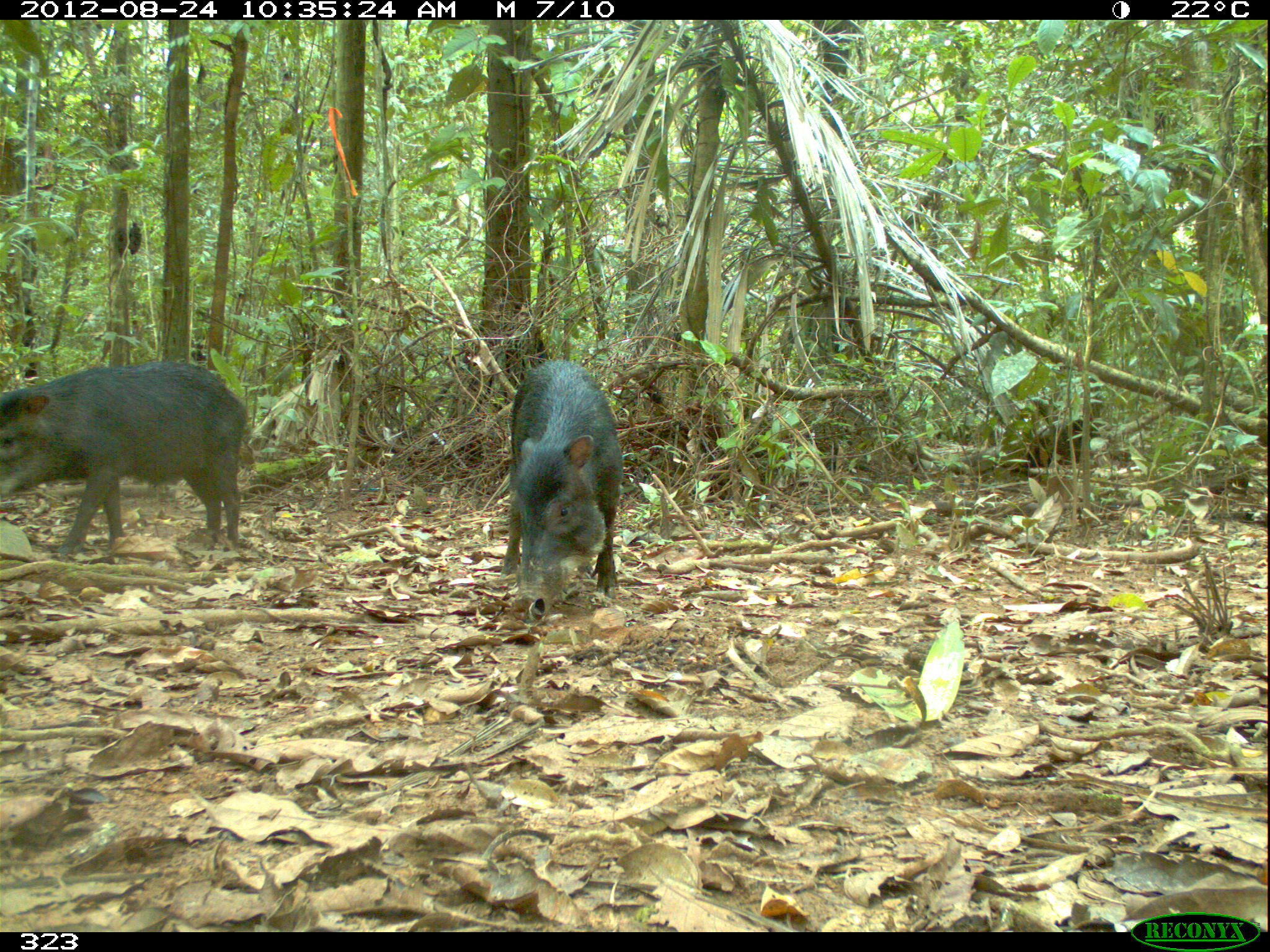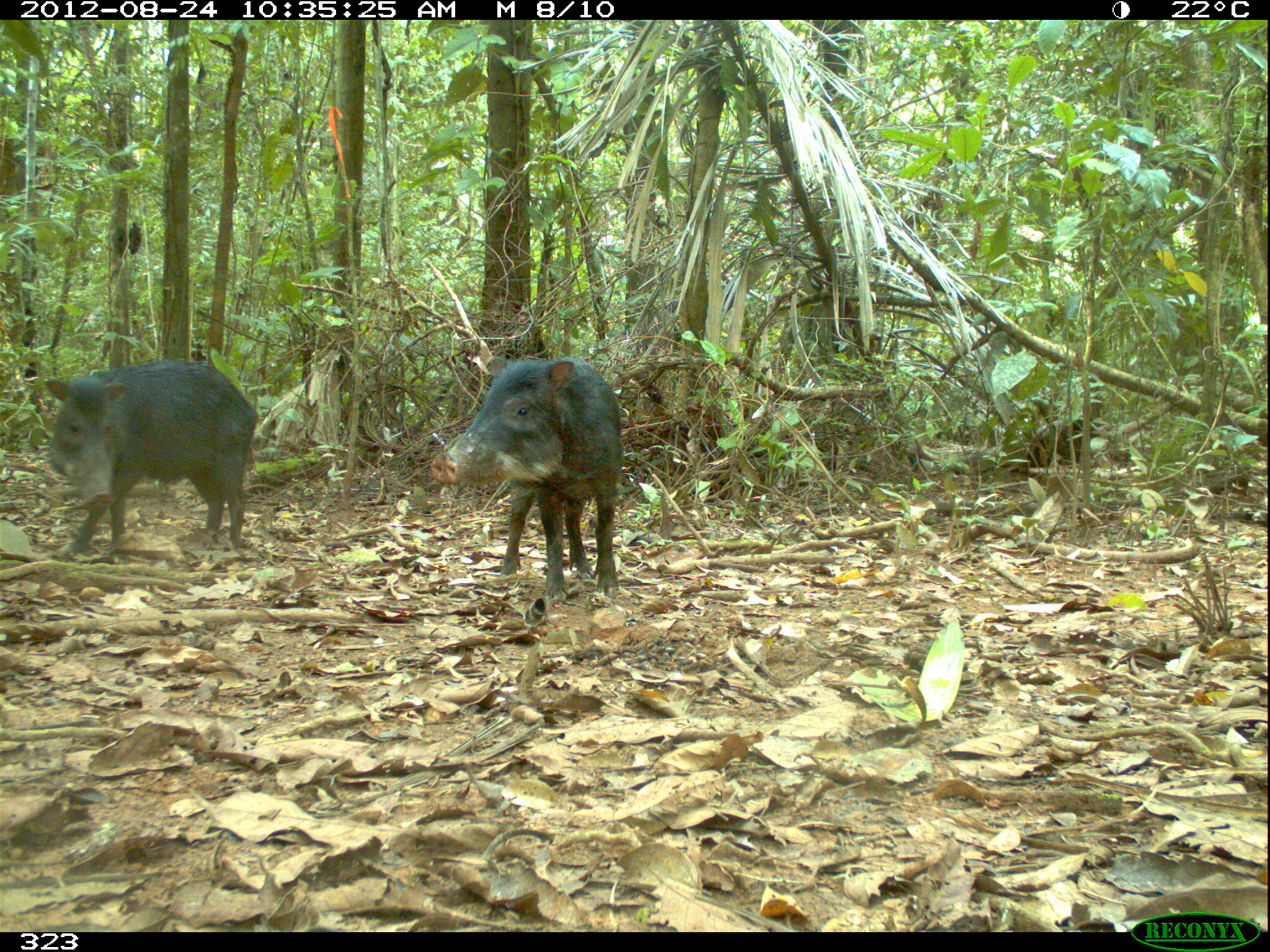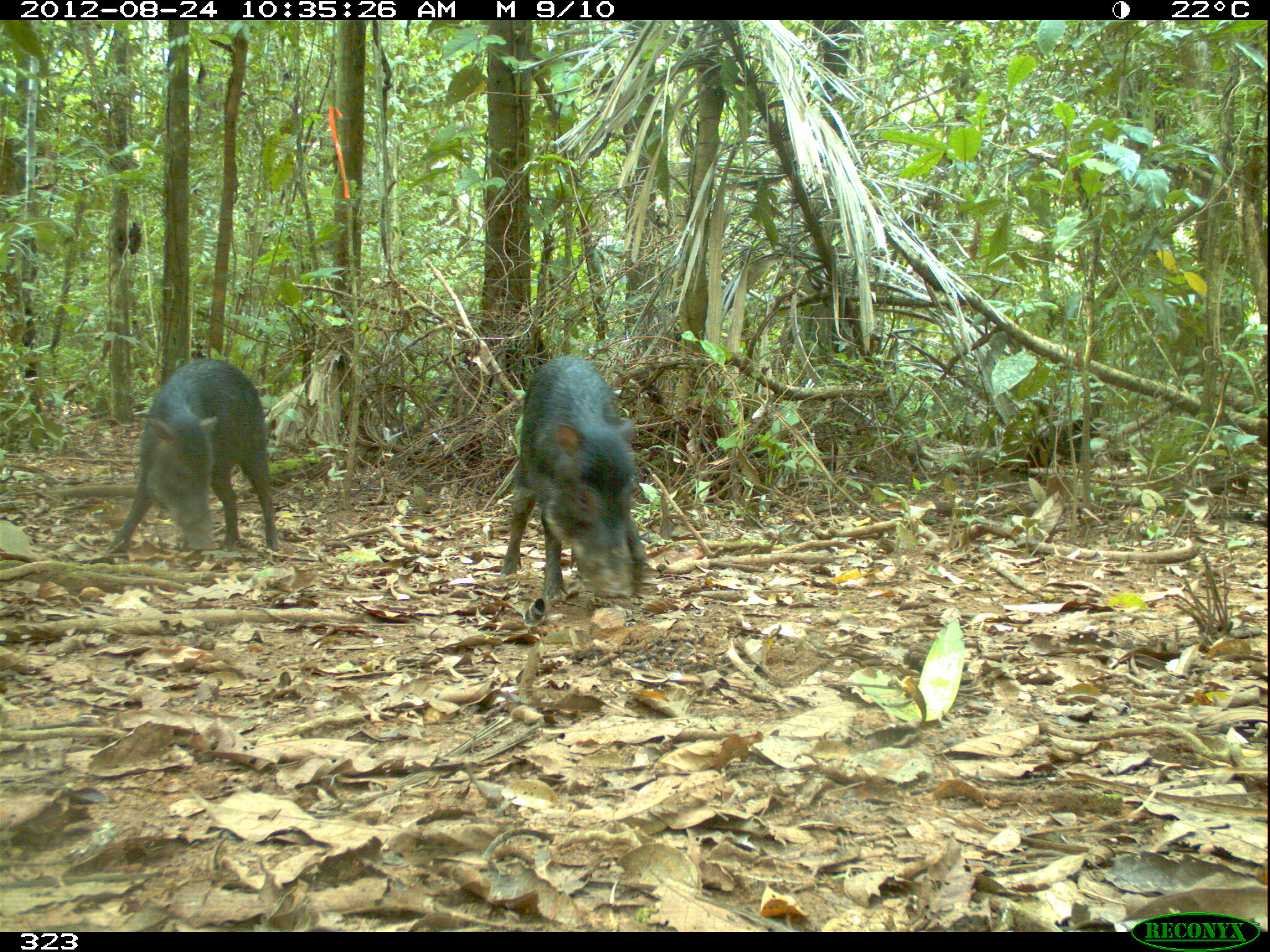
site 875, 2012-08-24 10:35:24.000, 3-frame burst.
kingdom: Animalia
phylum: Chordata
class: Mammalia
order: Artiodactyla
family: Tayassuidae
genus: Tayassu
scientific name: Tayassu pecari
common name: white-lipped peccary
Tayassu pecari (white-lipped peccary).